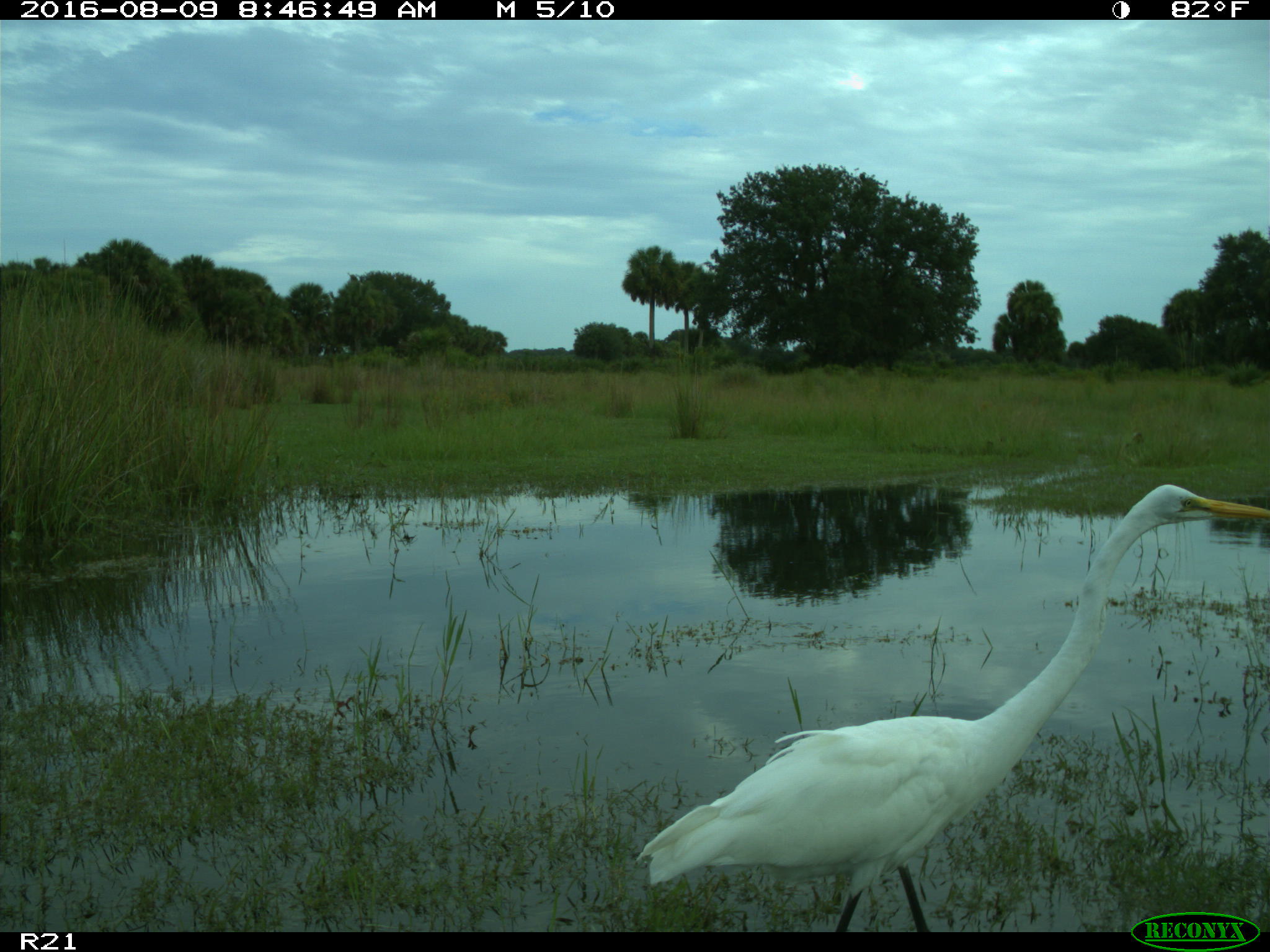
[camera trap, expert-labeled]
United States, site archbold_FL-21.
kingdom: Animalia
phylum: Chordata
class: Aves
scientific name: Aves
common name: birds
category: unidentified bird